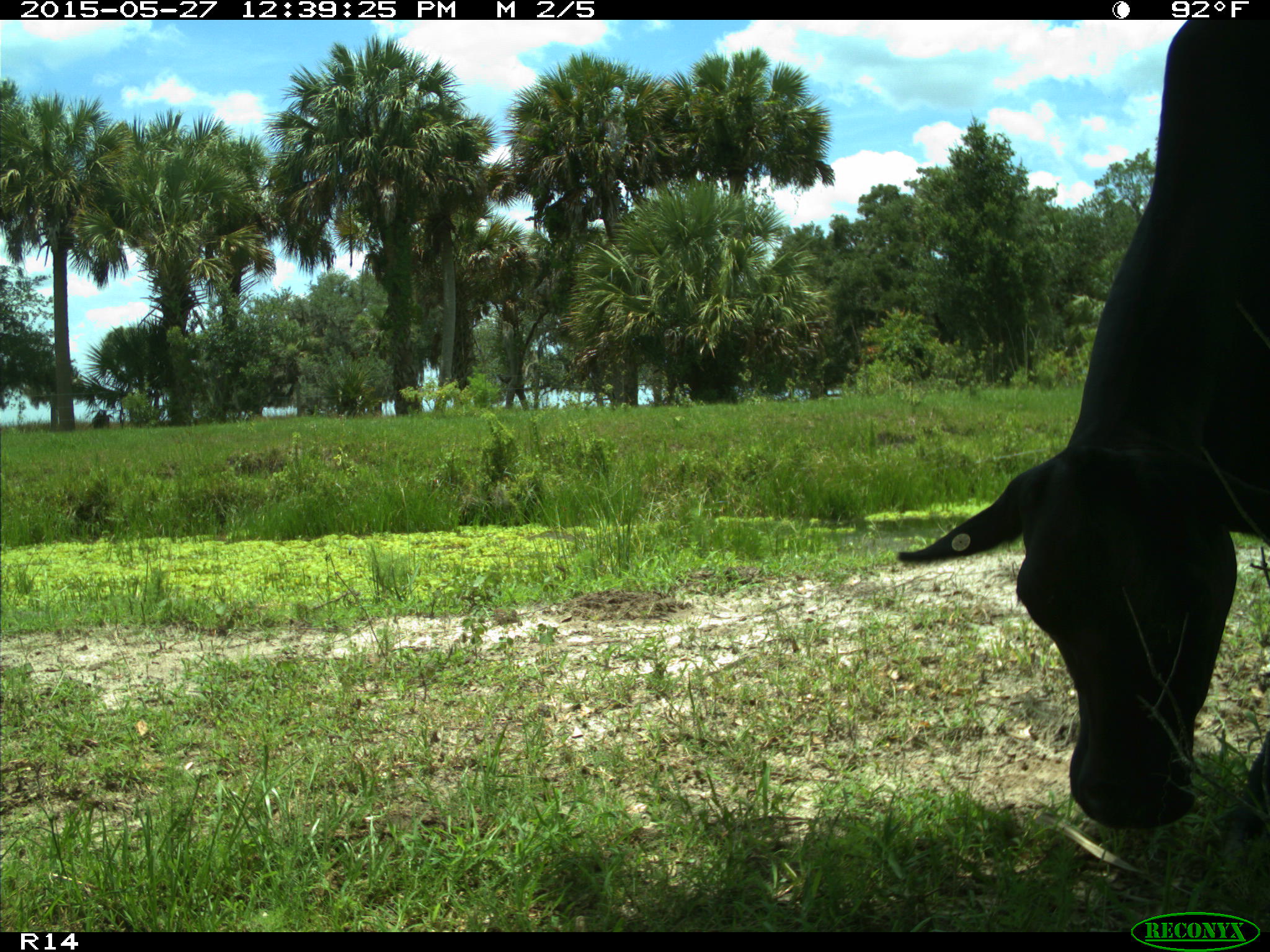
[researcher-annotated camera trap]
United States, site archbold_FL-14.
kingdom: Animalia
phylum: Chordata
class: Mammalia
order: Artiodactyla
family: Bovidae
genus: Bos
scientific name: Bos taurus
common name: domestic cow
Bos taurus (domestic cow).